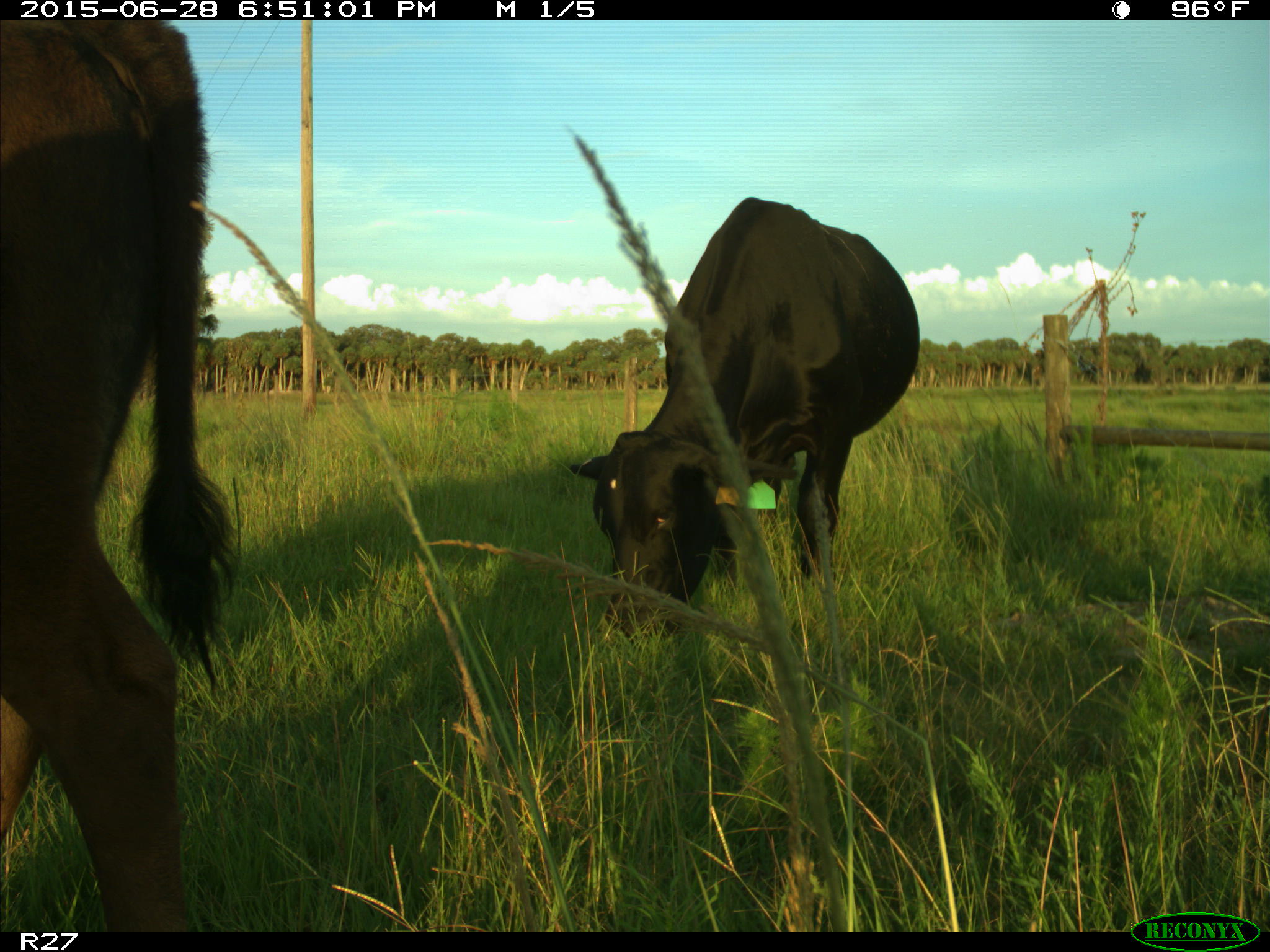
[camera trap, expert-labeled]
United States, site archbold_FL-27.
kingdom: Animalia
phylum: Chordata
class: Mammalia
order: Artiodactyla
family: Bovidae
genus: Bos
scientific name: Bos taurus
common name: domestic cow